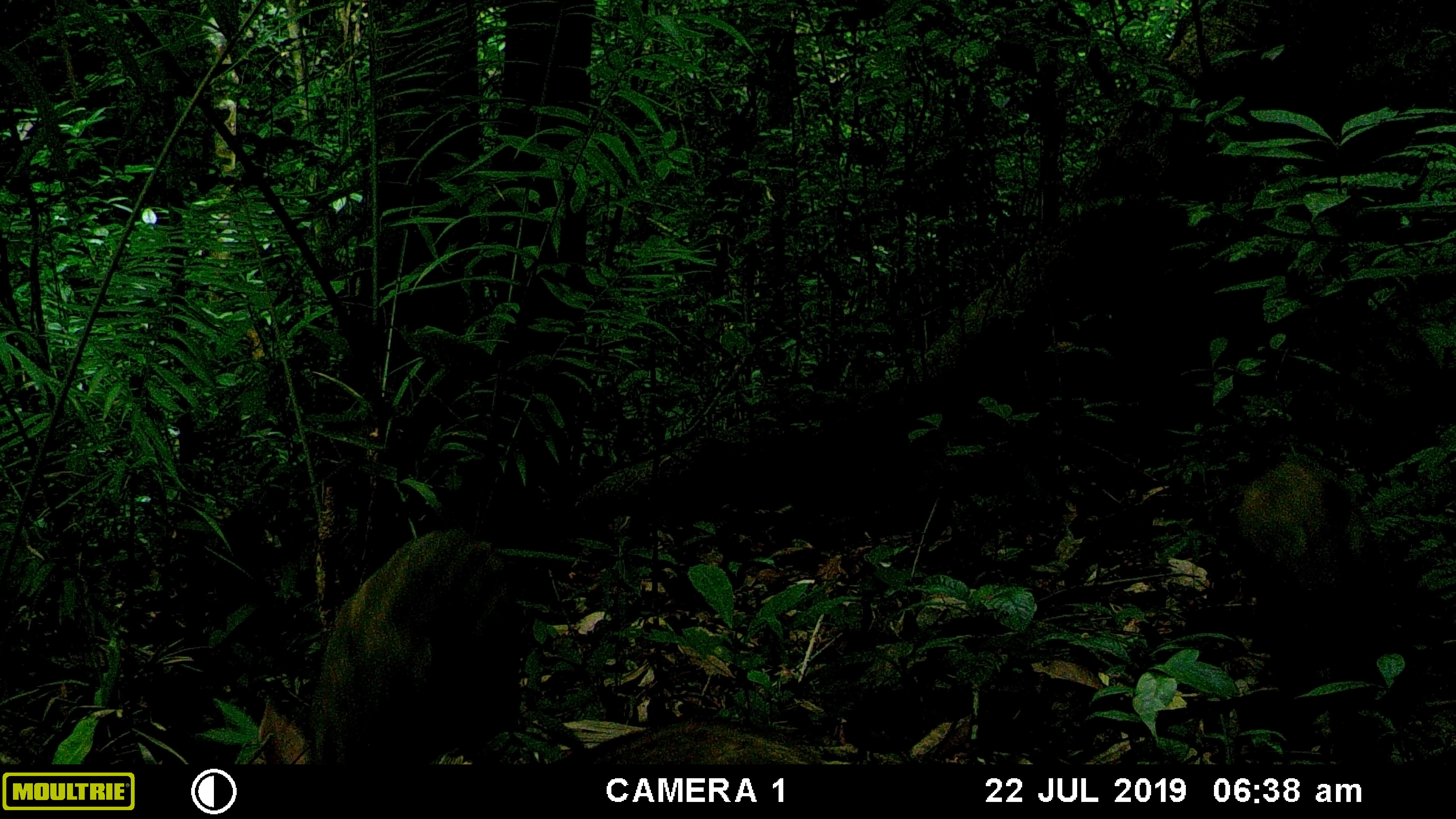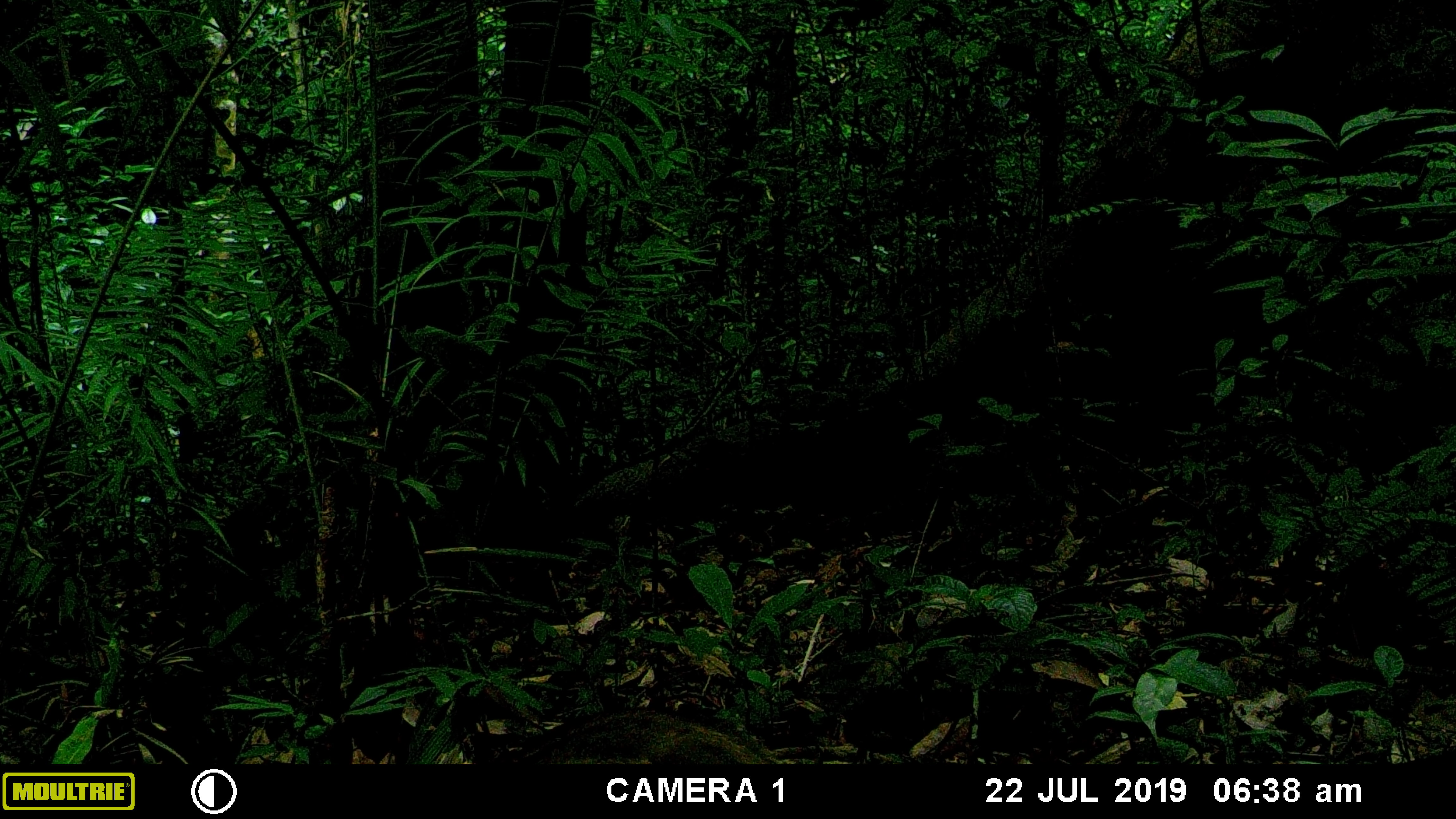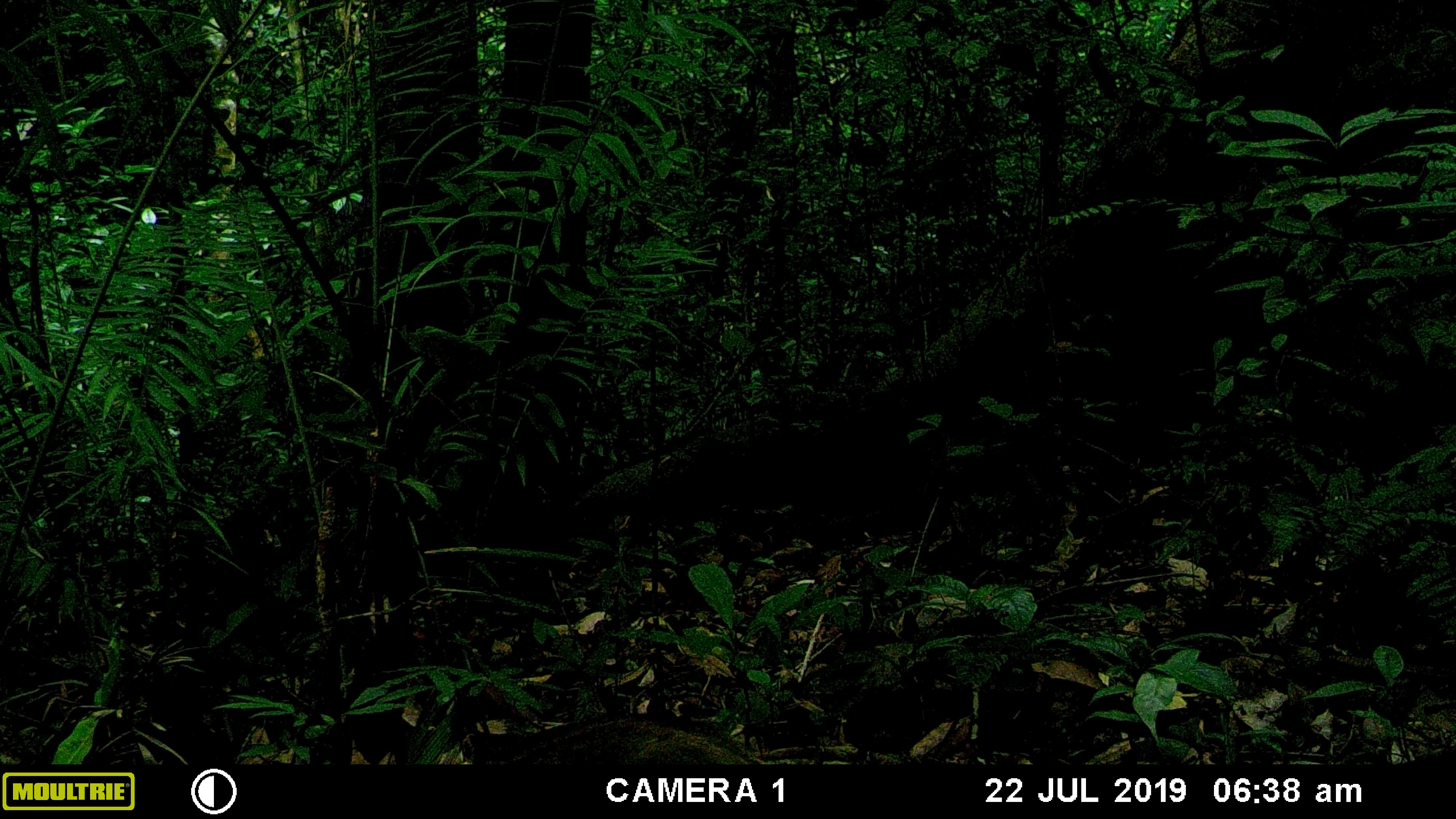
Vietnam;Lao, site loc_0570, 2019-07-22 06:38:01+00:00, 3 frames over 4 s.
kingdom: Animalia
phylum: Chordata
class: Mammalia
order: Artiodactyla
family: Suidae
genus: Sus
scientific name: Sus scrofa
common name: eurasian wild pig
Eurasian wild pig (Sus scrofa). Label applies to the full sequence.